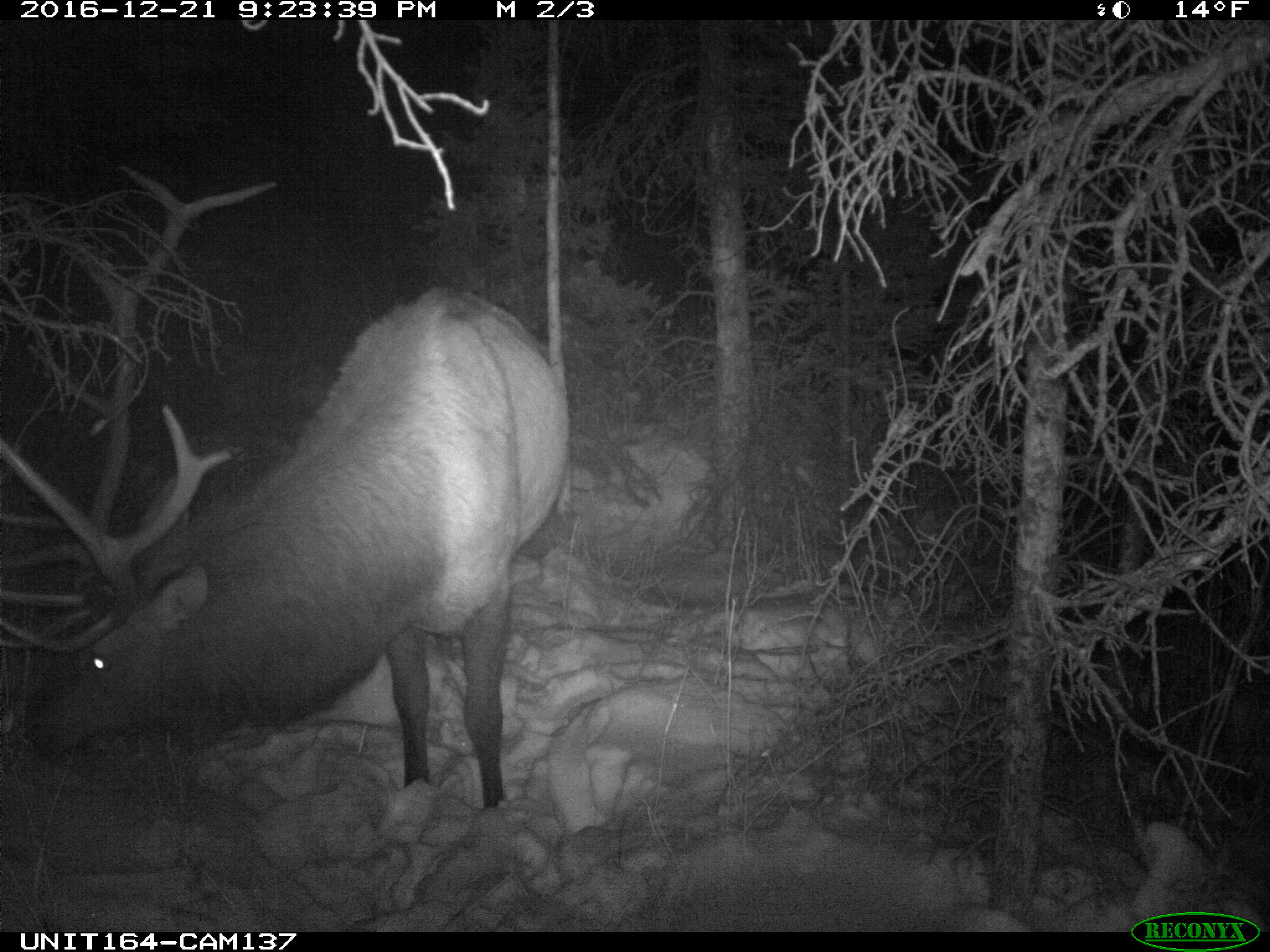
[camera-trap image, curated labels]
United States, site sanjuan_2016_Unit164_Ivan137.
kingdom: Animalia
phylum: Chordata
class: Mammalia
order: Artiodactyla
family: Cervidae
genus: Cervus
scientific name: Cervus elaphus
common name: red deer